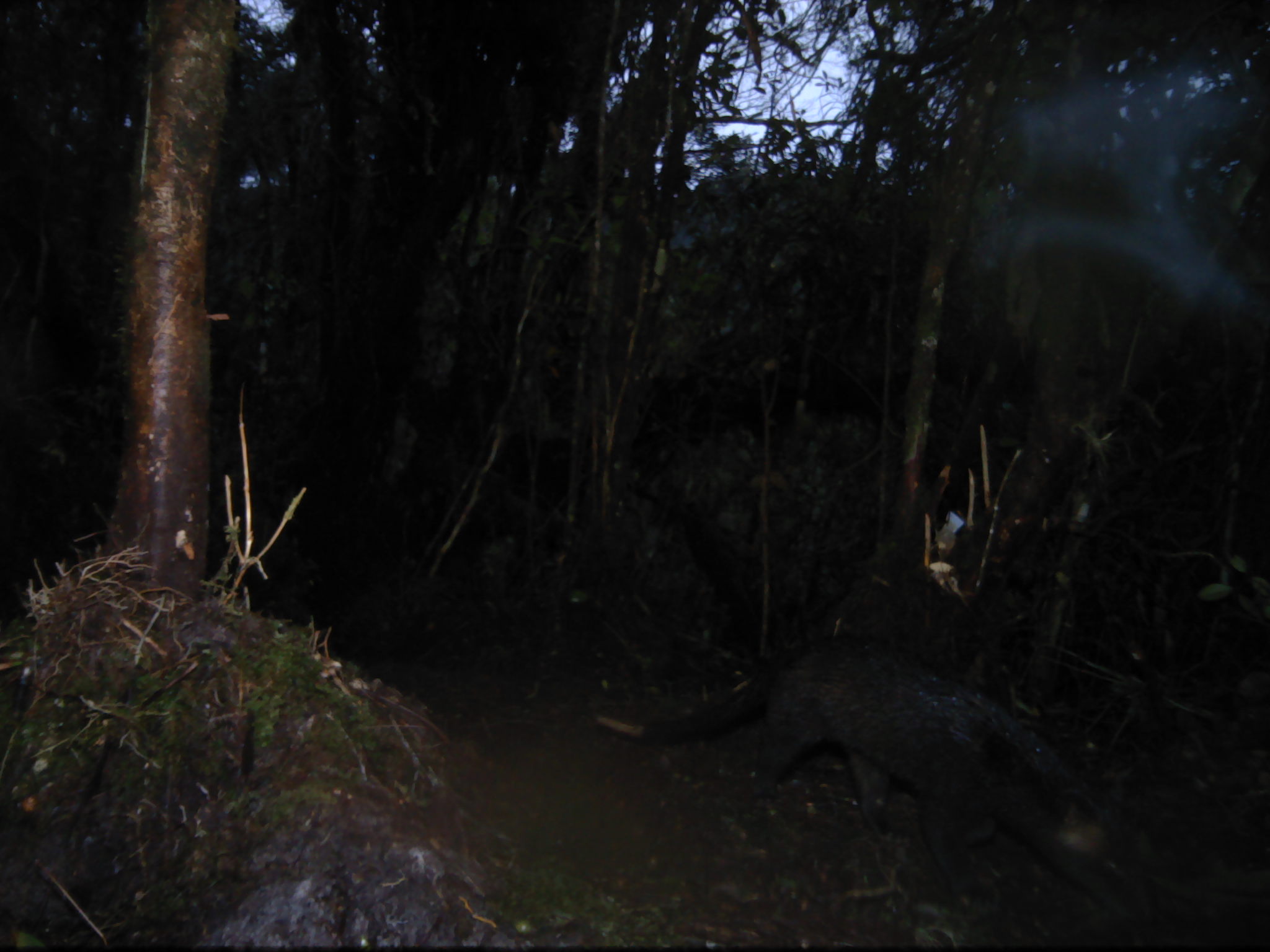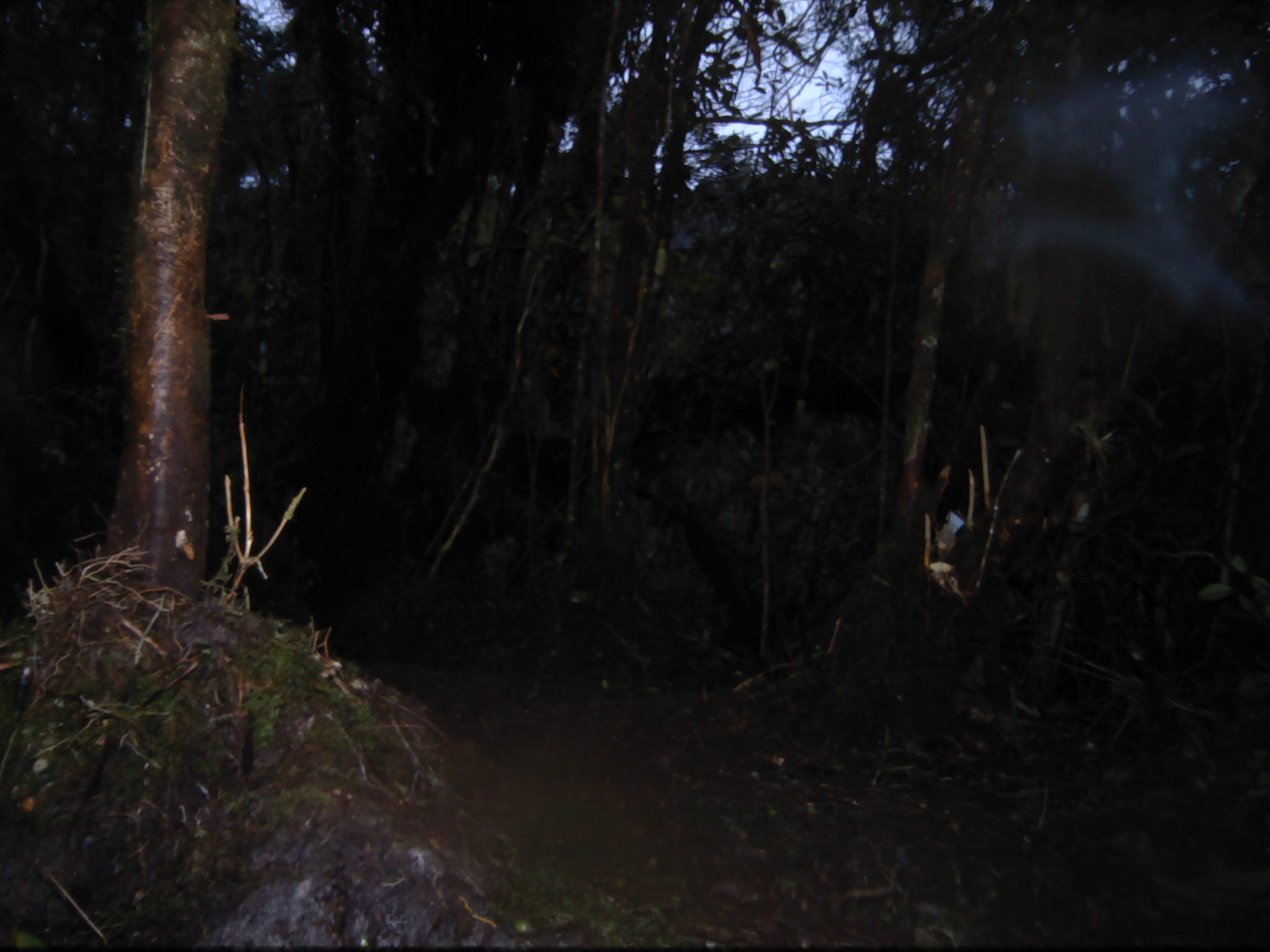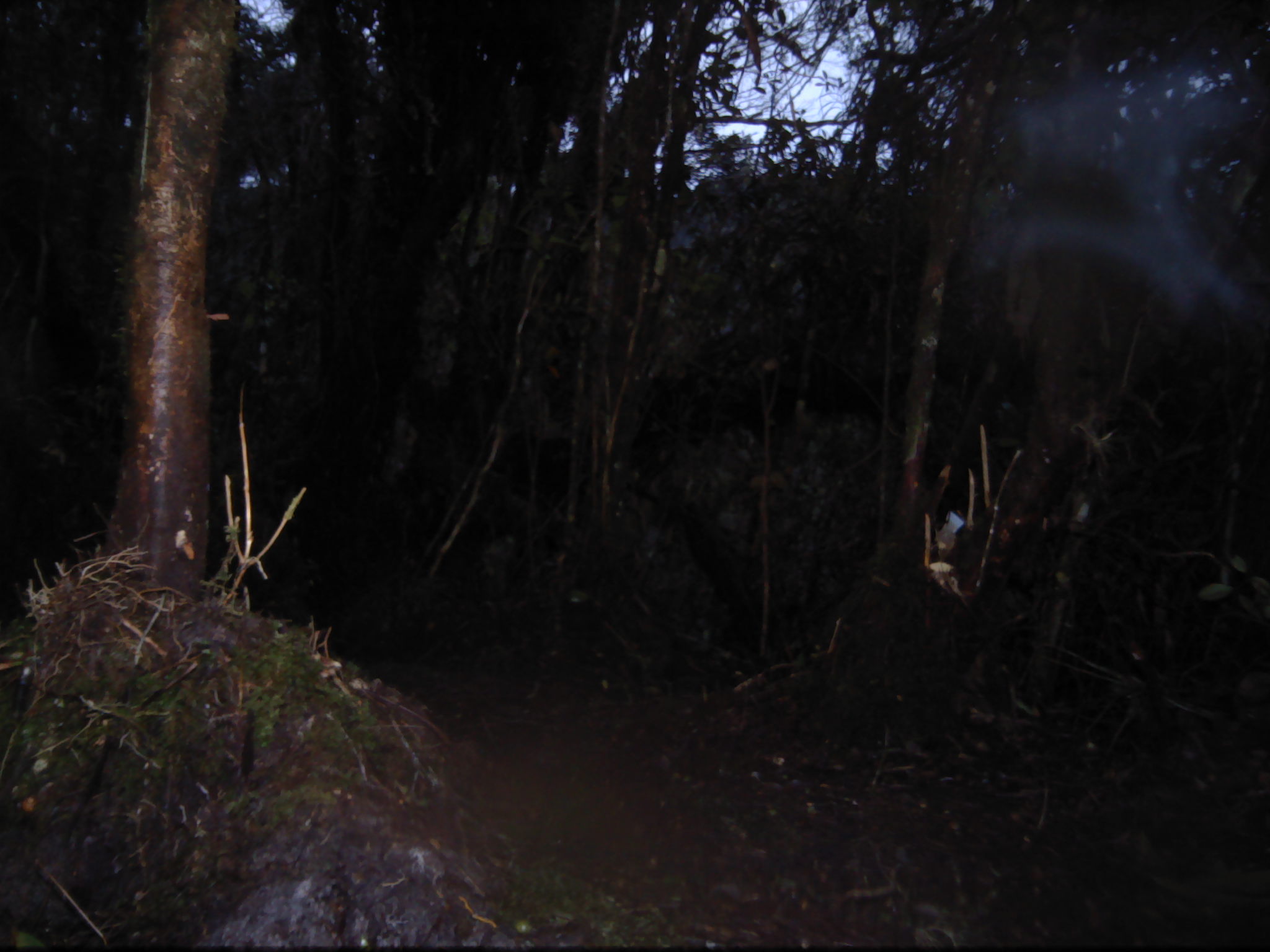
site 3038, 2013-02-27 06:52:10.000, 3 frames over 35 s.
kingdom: Animalia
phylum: Chordata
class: Mammalia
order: Carnivora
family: Viverridae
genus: Paguma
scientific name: Paguma larvata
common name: masked palm civet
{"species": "Paguma larvata (masked palm civet)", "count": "1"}